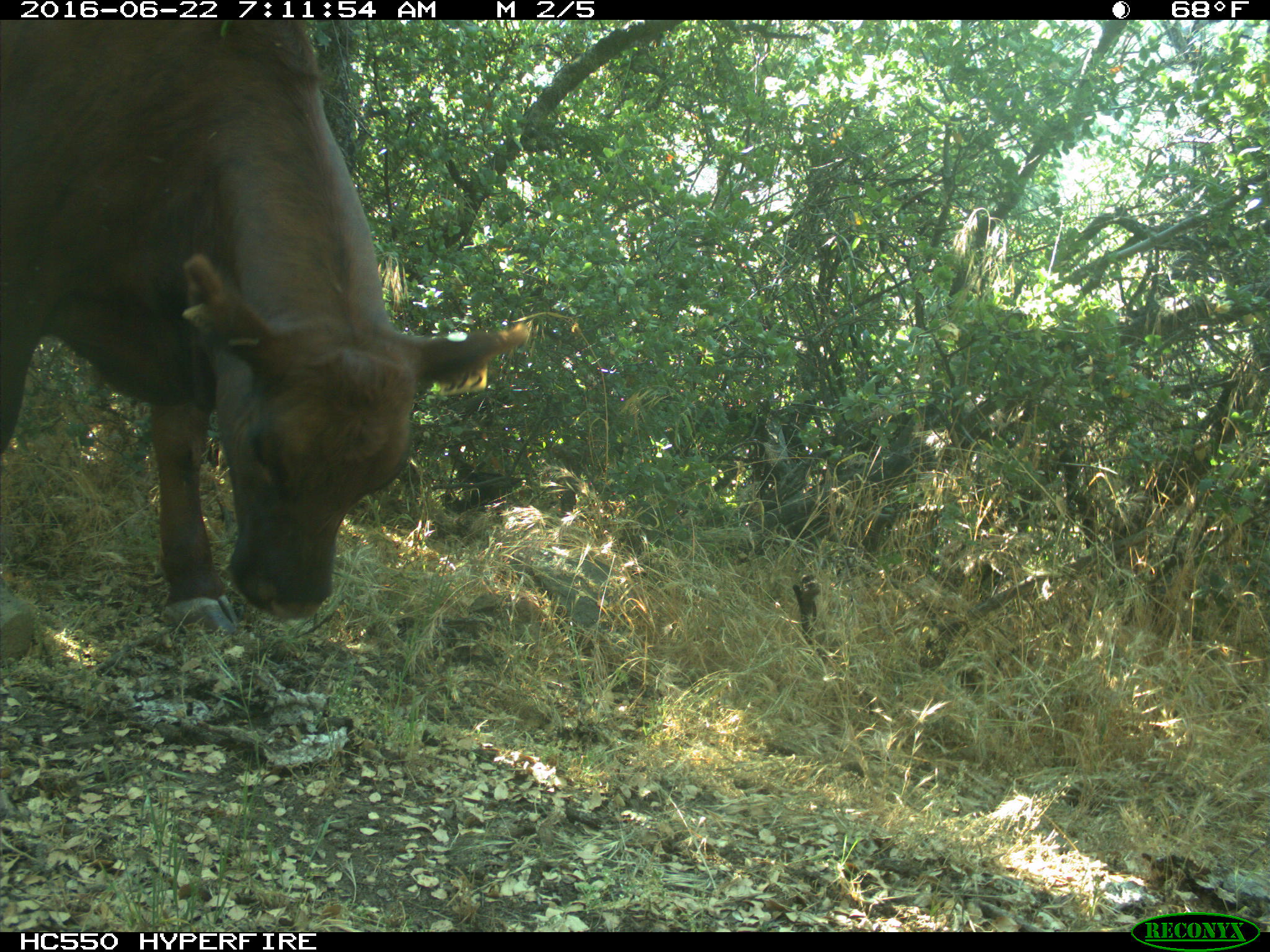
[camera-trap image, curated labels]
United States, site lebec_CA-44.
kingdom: Animalia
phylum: Chordata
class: Mammalia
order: Artiodactyla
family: Bovidae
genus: Bos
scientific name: Bos taurus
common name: domestic cow